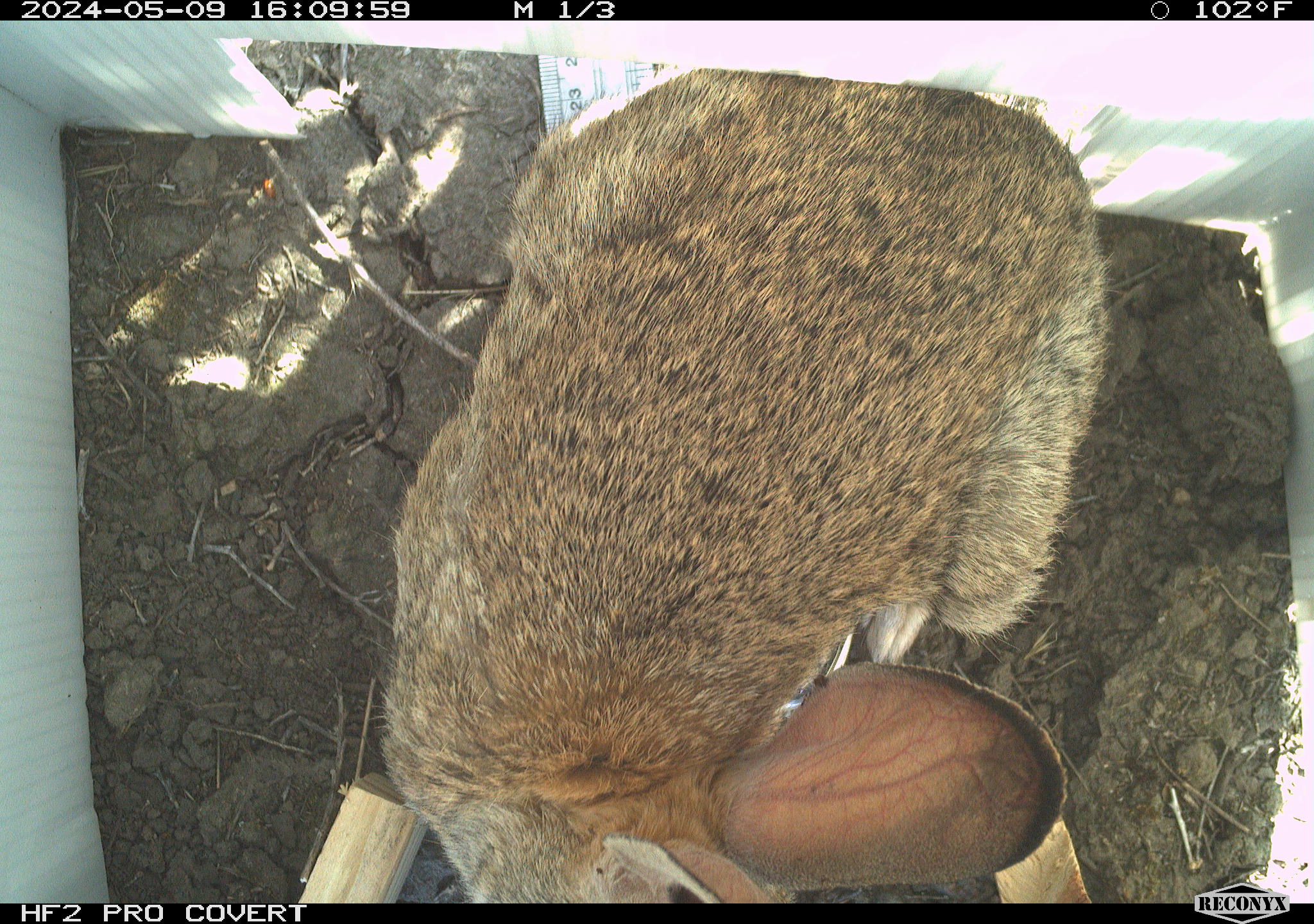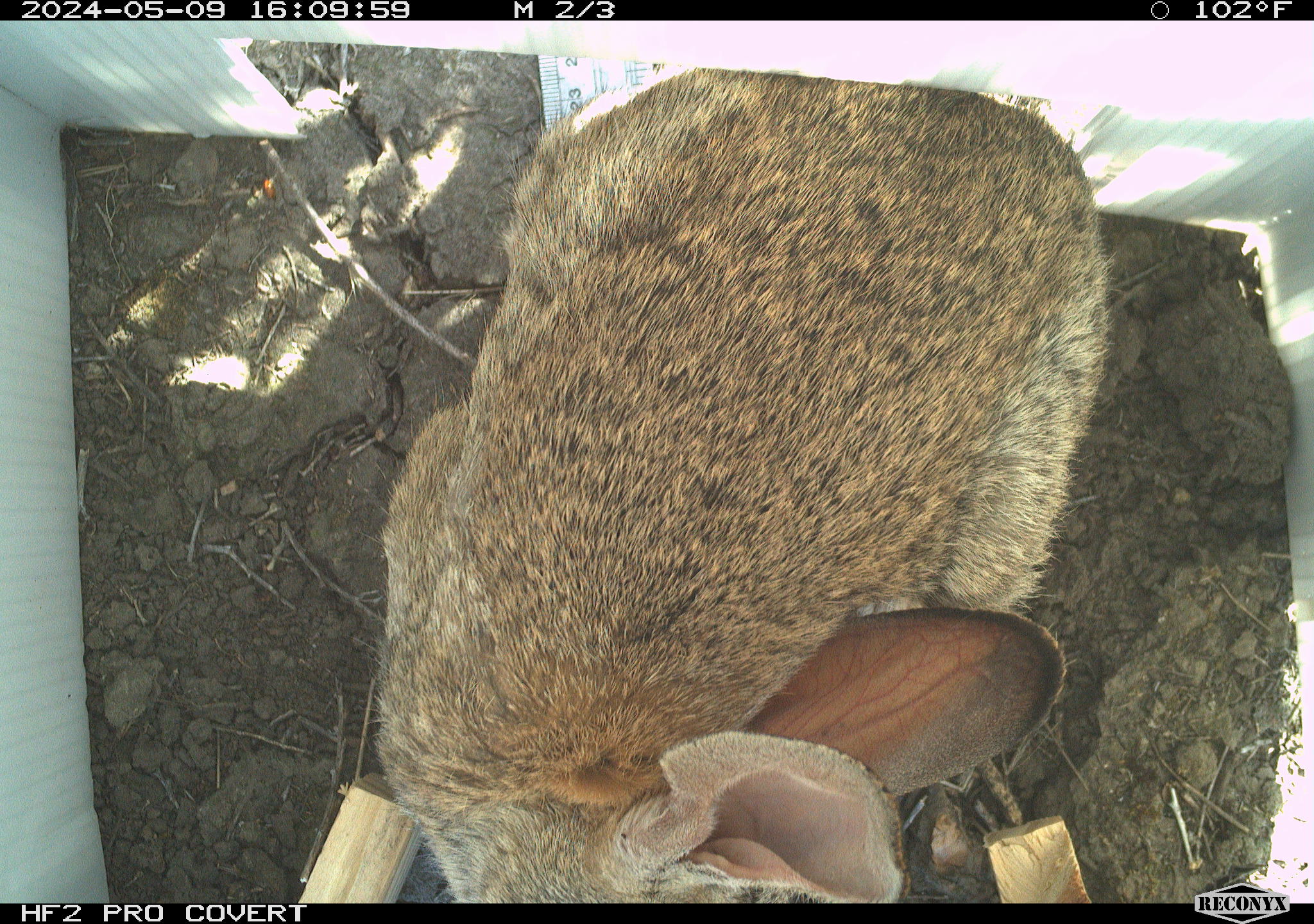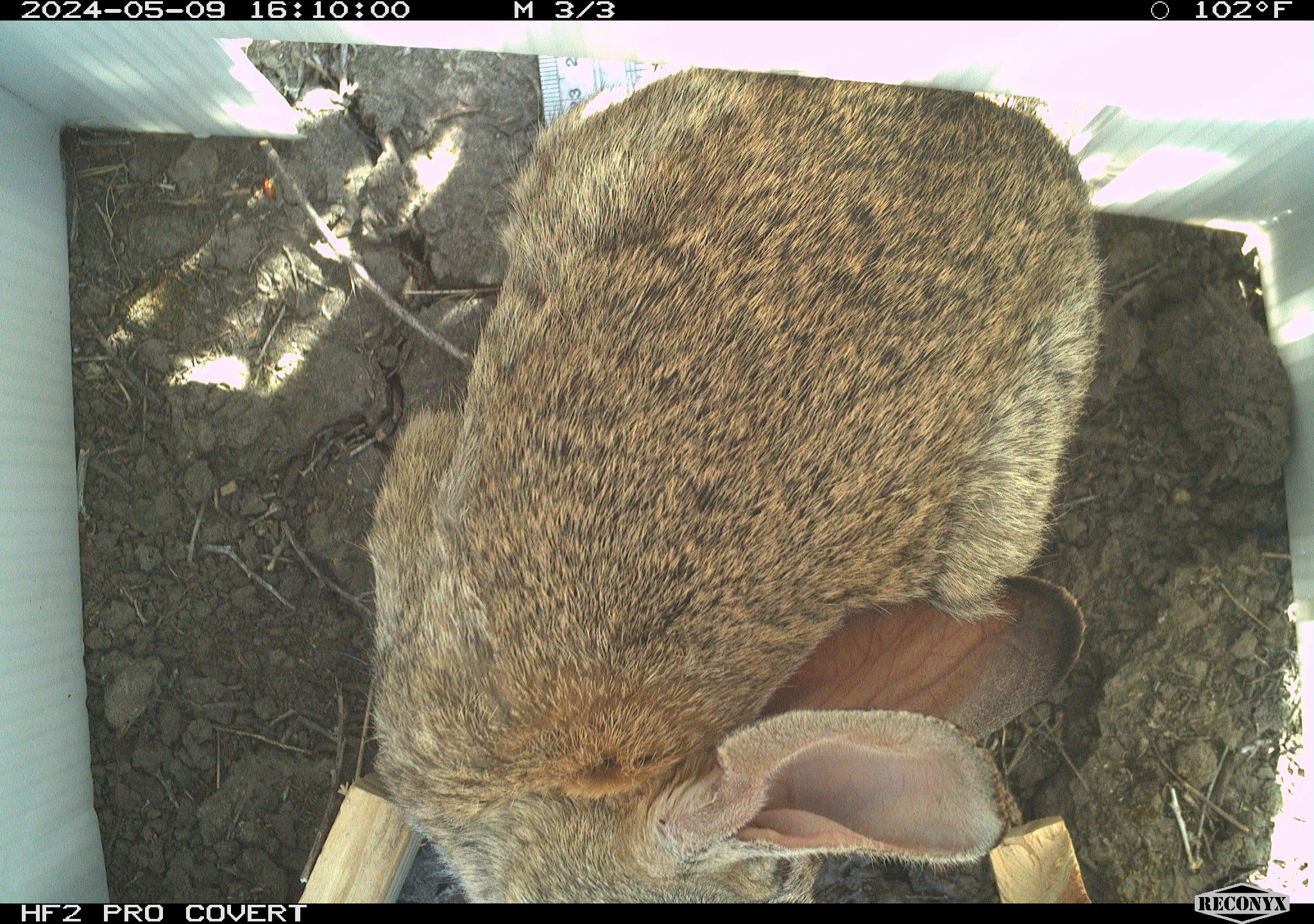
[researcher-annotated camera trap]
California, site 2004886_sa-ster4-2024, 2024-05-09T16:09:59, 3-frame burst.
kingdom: Animalia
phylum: Chordata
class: Mammalia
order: Lagomorpha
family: Leporidae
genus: Sylvilagus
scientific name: Sylvilagus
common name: cottontail rabbits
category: sylvilagus species